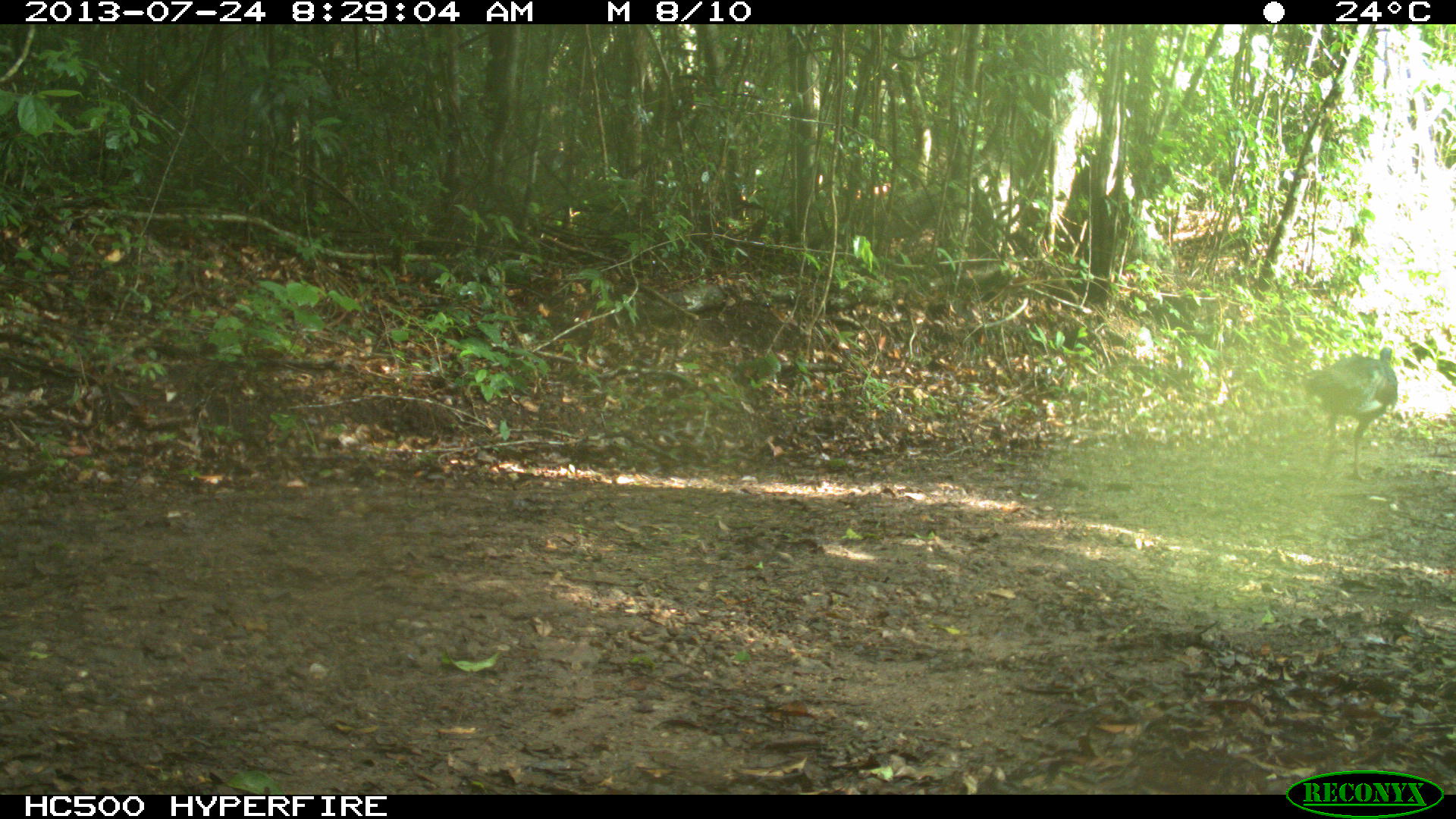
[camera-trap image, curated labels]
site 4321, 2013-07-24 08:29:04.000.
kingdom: Animalia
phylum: Chordata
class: Aves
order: Galliformes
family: Phasianidae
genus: Meleagris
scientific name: Meleagris ocellata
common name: ocellated turkey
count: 3